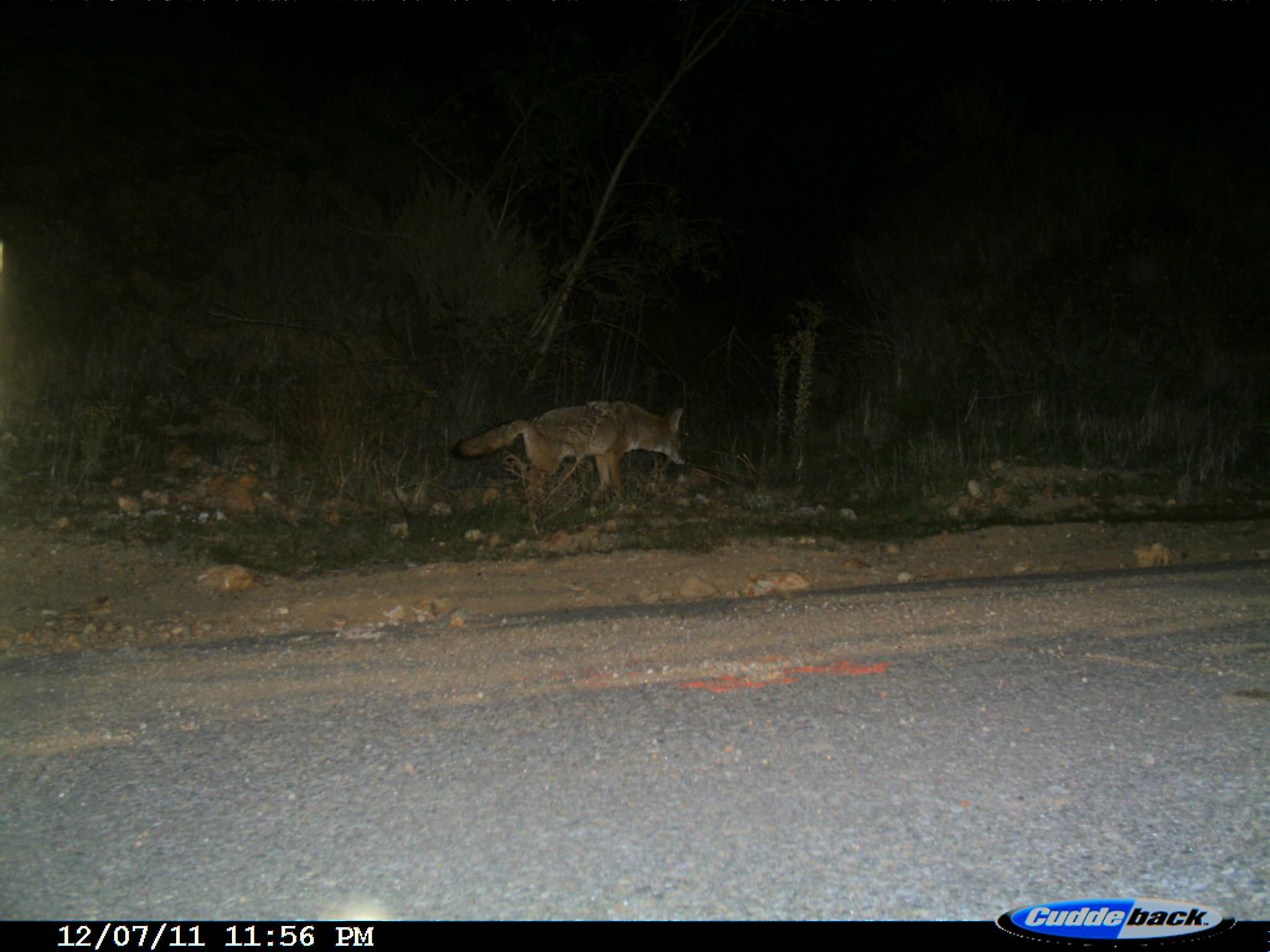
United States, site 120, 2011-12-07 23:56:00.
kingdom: Animalia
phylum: Chordata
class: Mammalia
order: Carnivora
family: Canidae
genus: Canis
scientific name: Canis latrans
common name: coyote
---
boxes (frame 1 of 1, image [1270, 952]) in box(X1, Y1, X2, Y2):
coyote: box(451, 386, 692, 516)